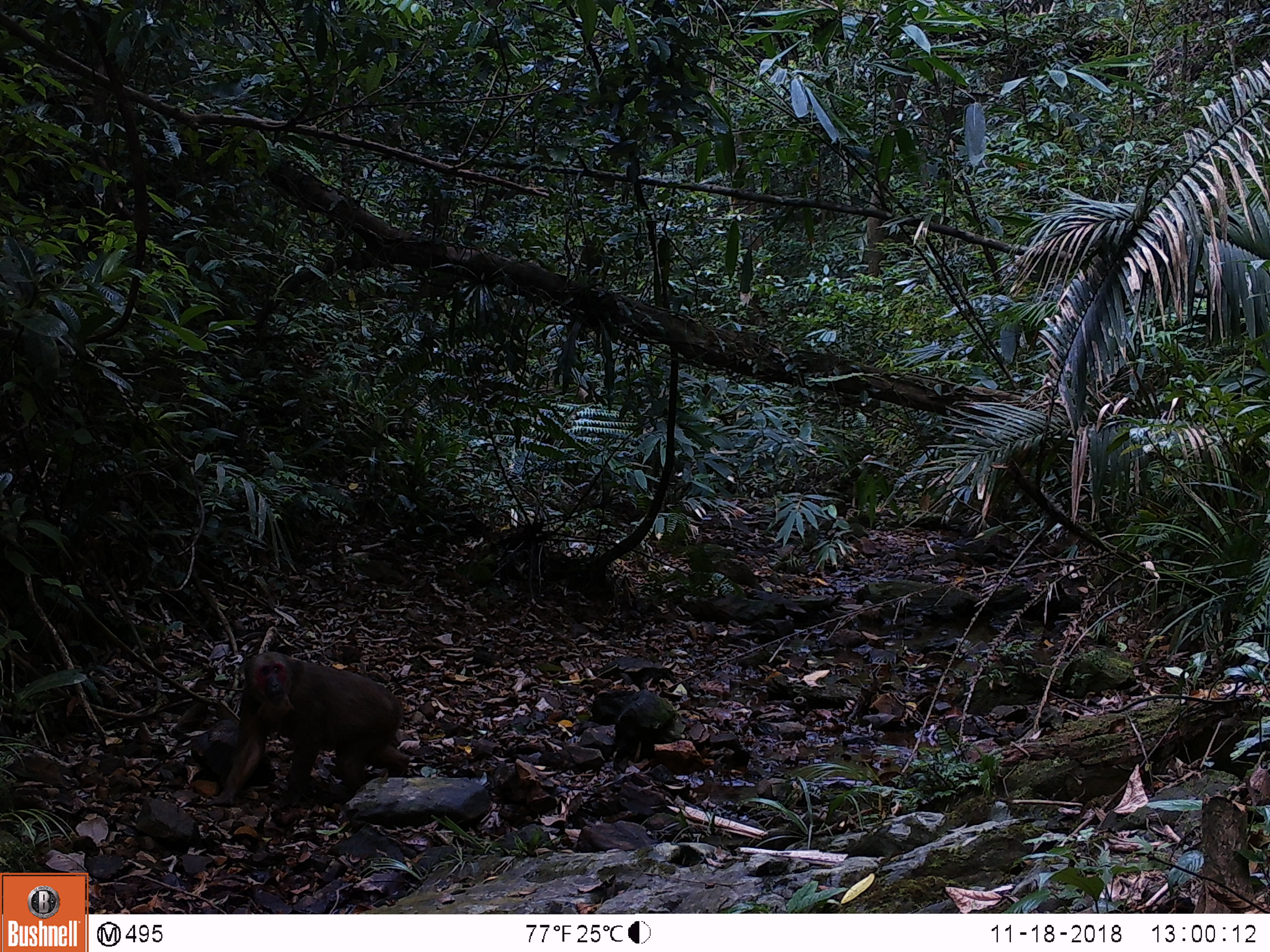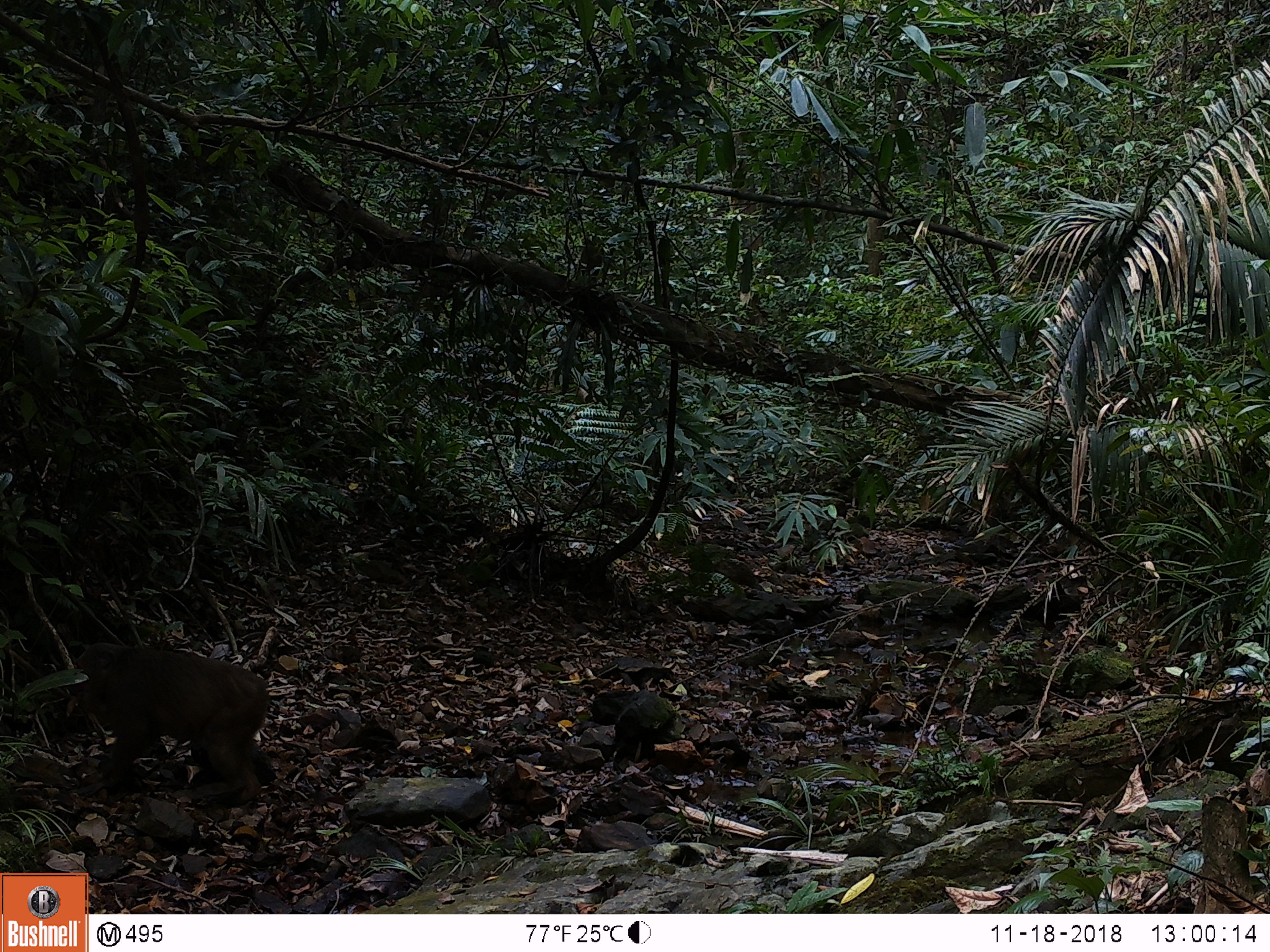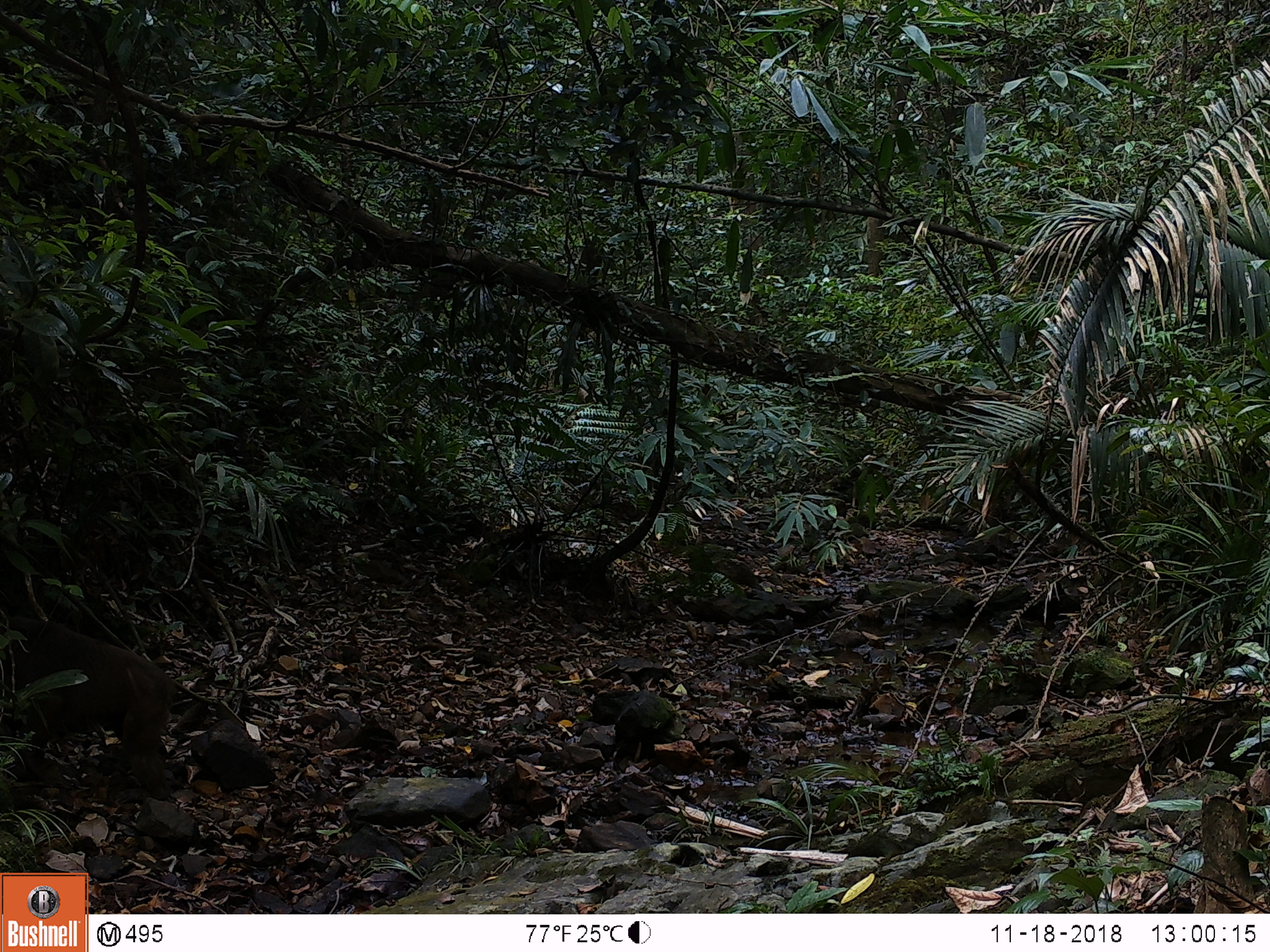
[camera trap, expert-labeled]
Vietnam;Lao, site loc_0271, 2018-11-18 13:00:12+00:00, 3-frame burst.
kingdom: Animalia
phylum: Chordata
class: Mammalia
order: Primates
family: Cercopithecidae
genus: Macaca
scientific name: Macaca arctoides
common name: stump-tailed macaque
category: stump tailed macaque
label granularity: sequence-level